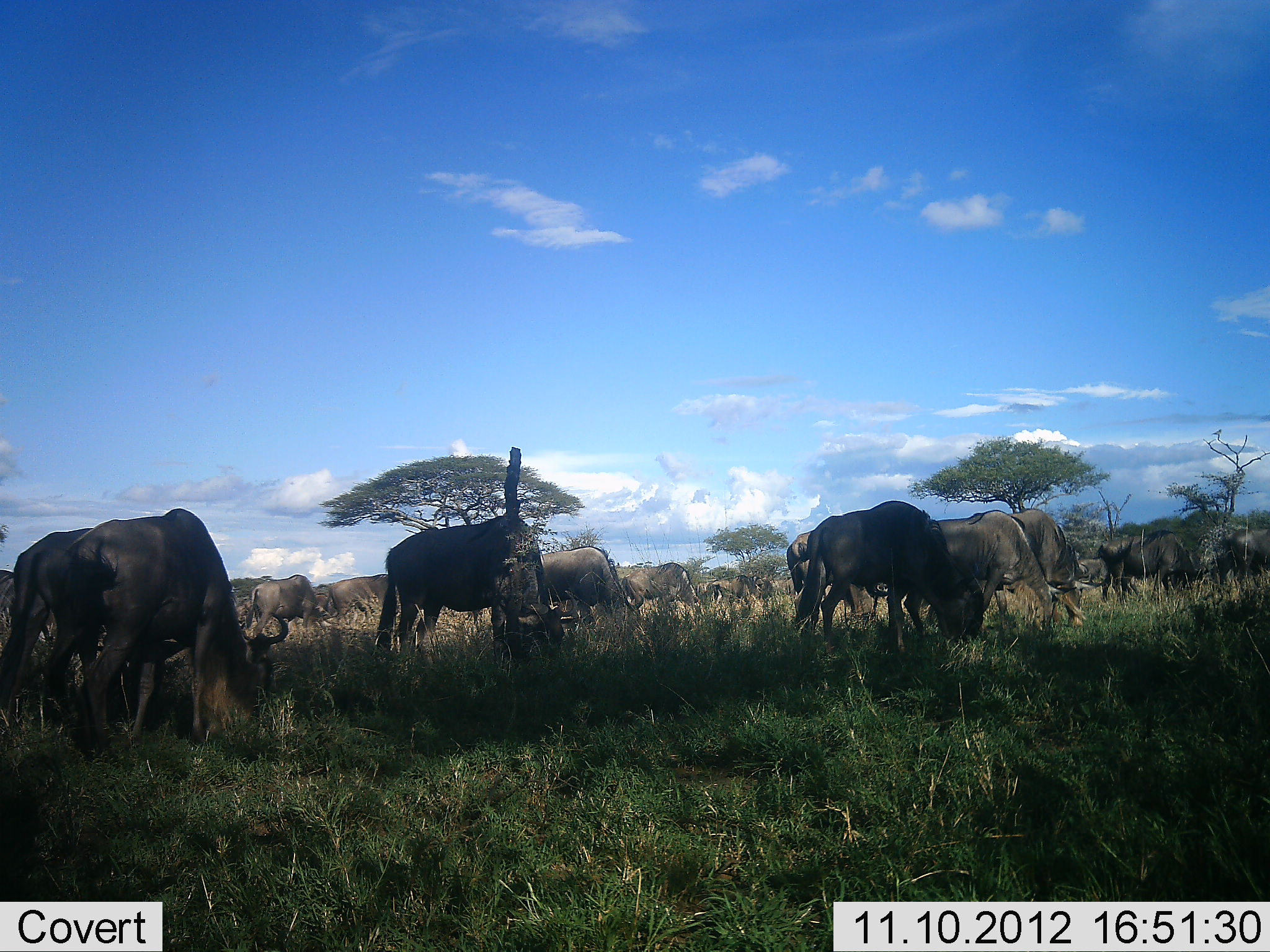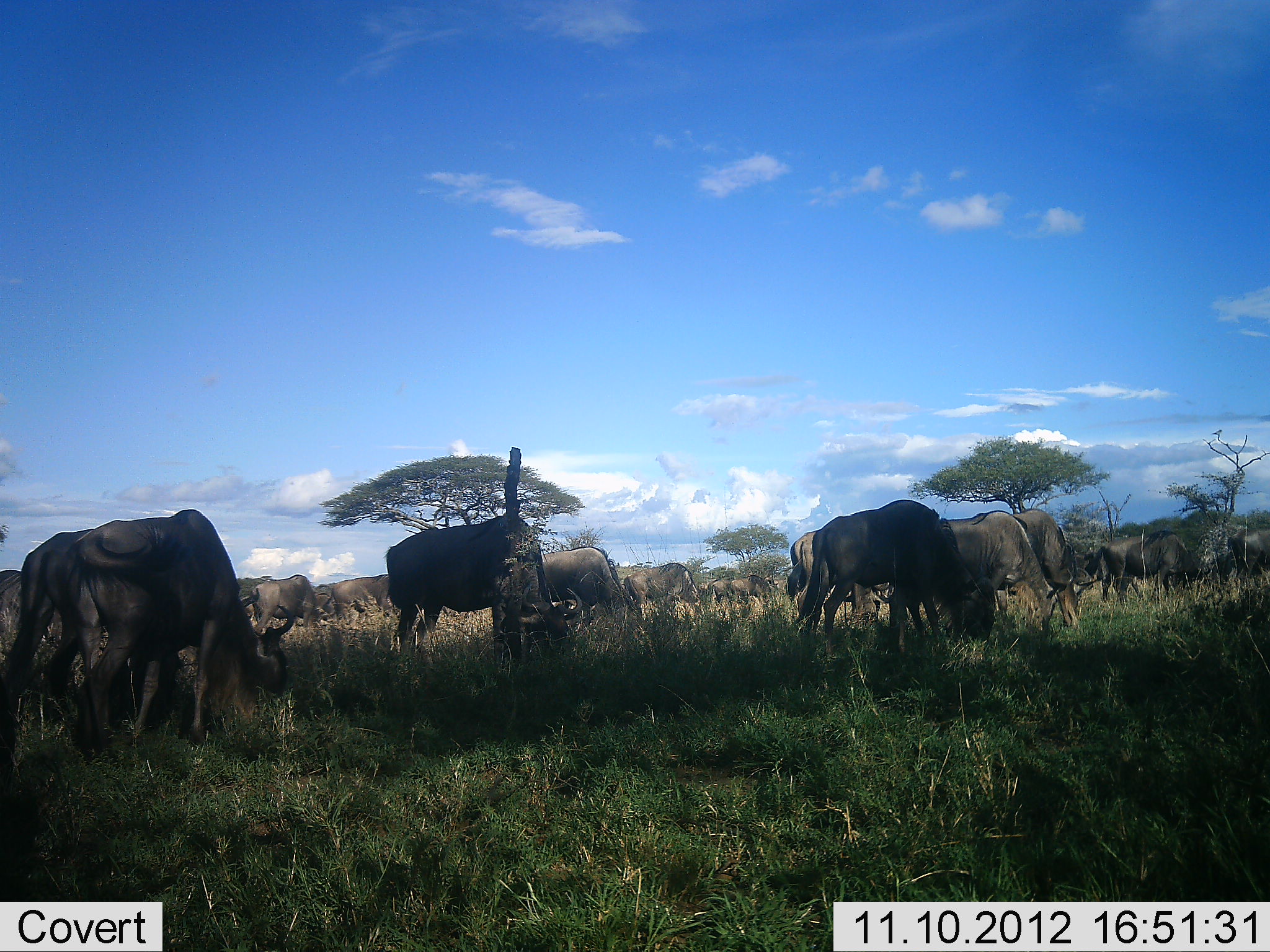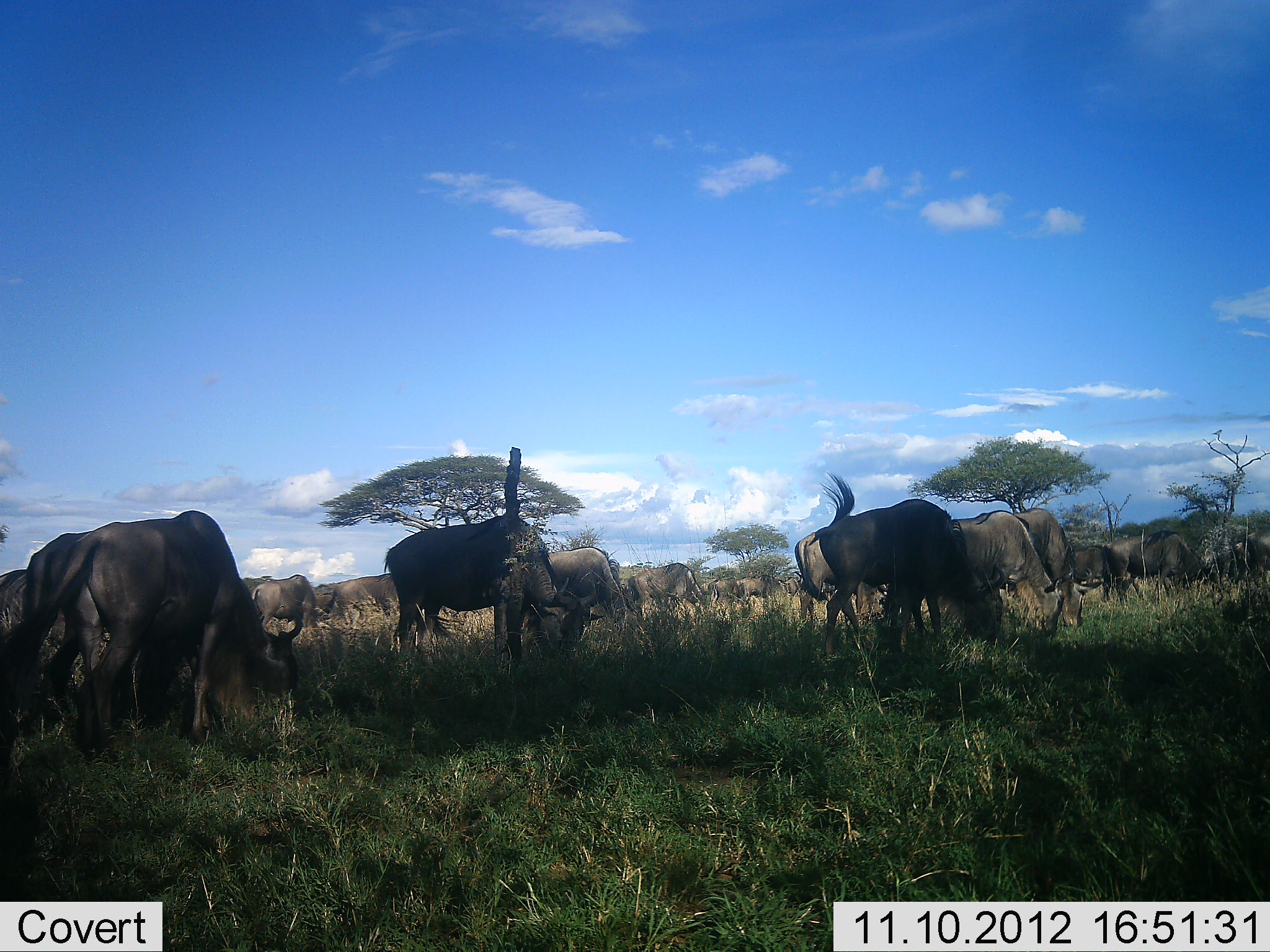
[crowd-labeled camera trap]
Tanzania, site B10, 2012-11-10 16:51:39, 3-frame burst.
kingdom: Animalia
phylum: Chordata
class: Mammalia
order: Artiodactyla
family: Bovidae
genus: Connochaetes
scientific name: Connochaetes taurinus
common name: blue wildebeest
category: wildebeest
Wildebeest (blue wildebeest) (Connochaetes taurinus), count 11-50. Behavior (volunteer vote fractions): standing 60%, resting 20%, moving 30%, interacting 10%. Young present (vote fraction): 0%. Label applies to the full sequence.